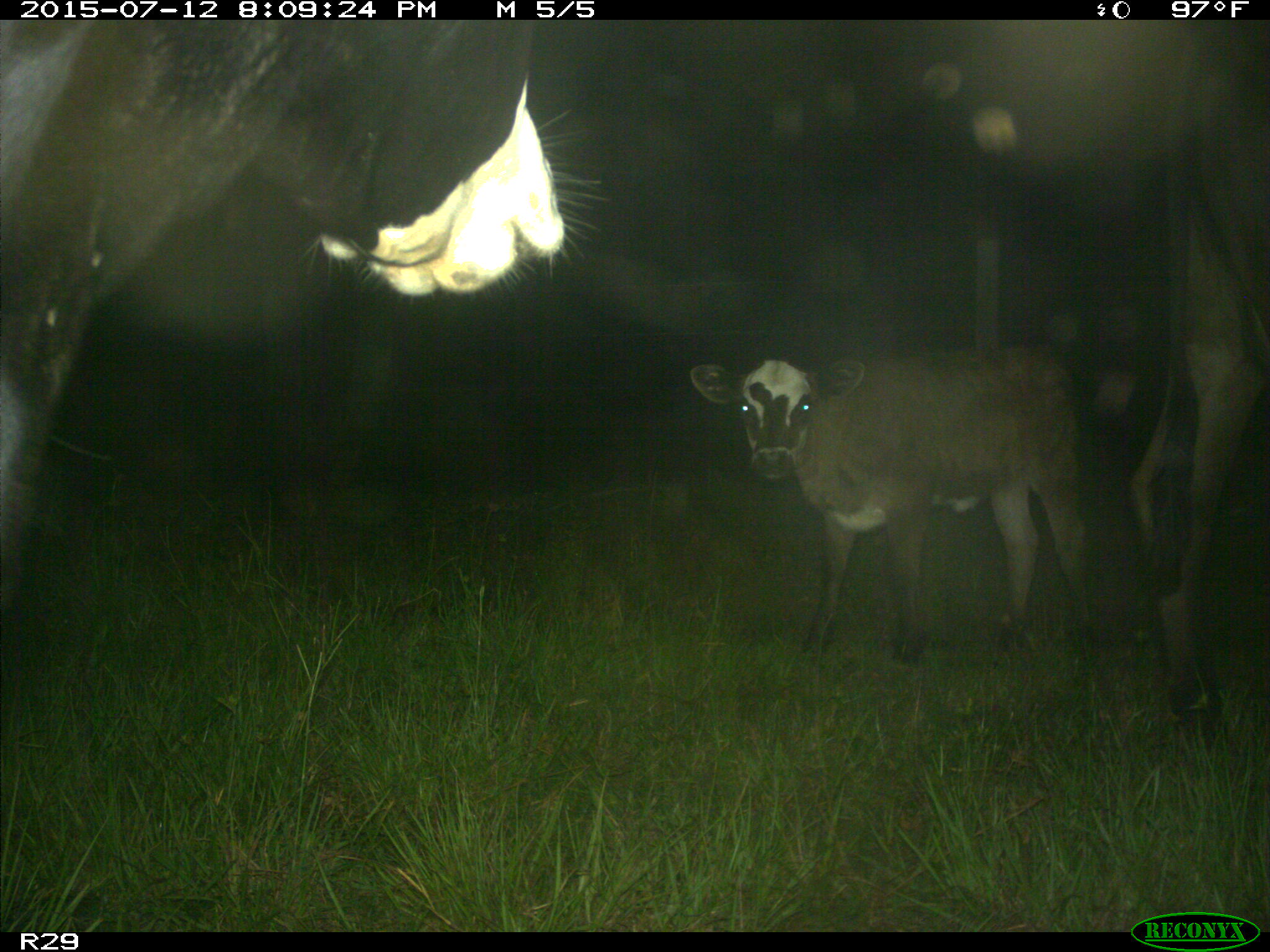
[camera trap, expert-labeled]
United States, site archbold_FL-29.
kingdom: Animalia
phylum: Chordata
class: Mammalia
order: Artiodactyla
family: Bovidae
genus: Bos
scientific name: Bos taurus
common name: domestic cow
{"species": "Bos taurus (domestic cow)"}